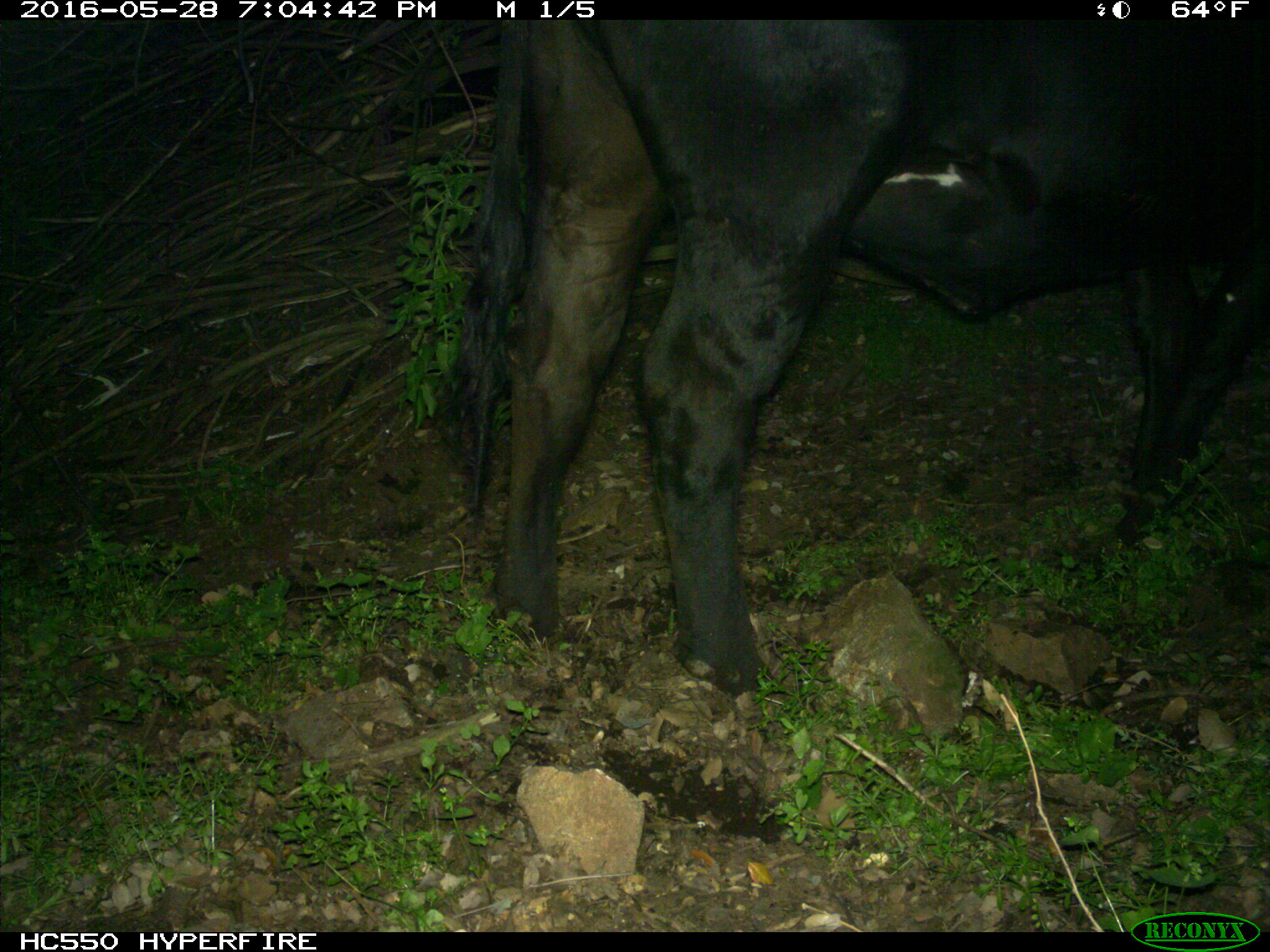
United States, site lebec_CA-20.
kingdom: Animalia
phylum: Chordata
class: Mammalia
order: Artiodactyla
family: Bovidae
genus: Bos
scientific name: Bos taurus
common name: domestic cow